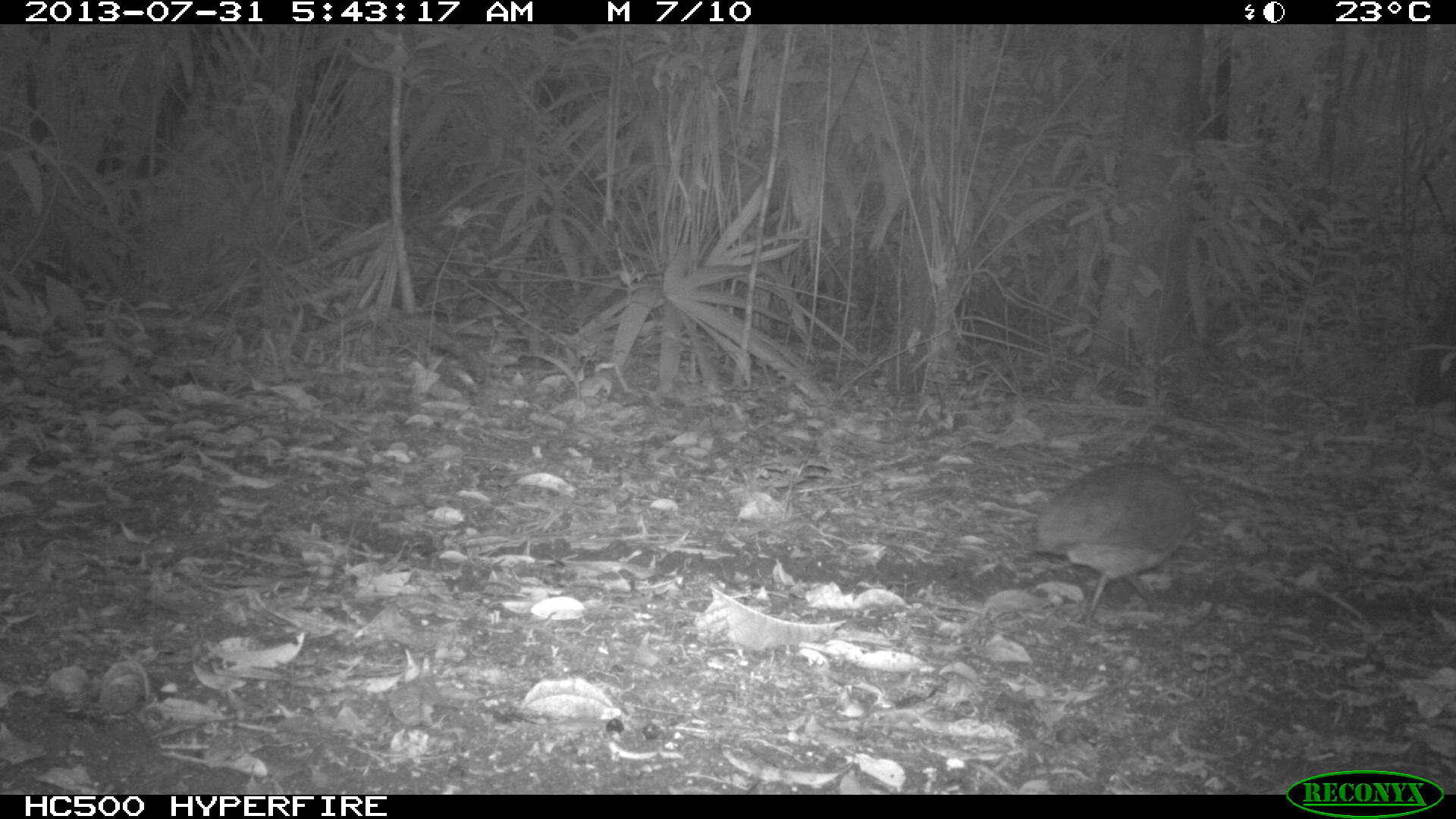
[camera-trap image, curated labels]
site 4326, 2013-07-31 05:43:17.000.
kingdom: Animalia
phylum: Chordata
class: Aves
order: Tinamiformes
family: Tinamidae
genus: Tinamus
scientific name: Tinamus major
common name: great tinamou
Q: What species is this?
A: Tinamus major (great tinamou).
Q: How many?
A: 1.